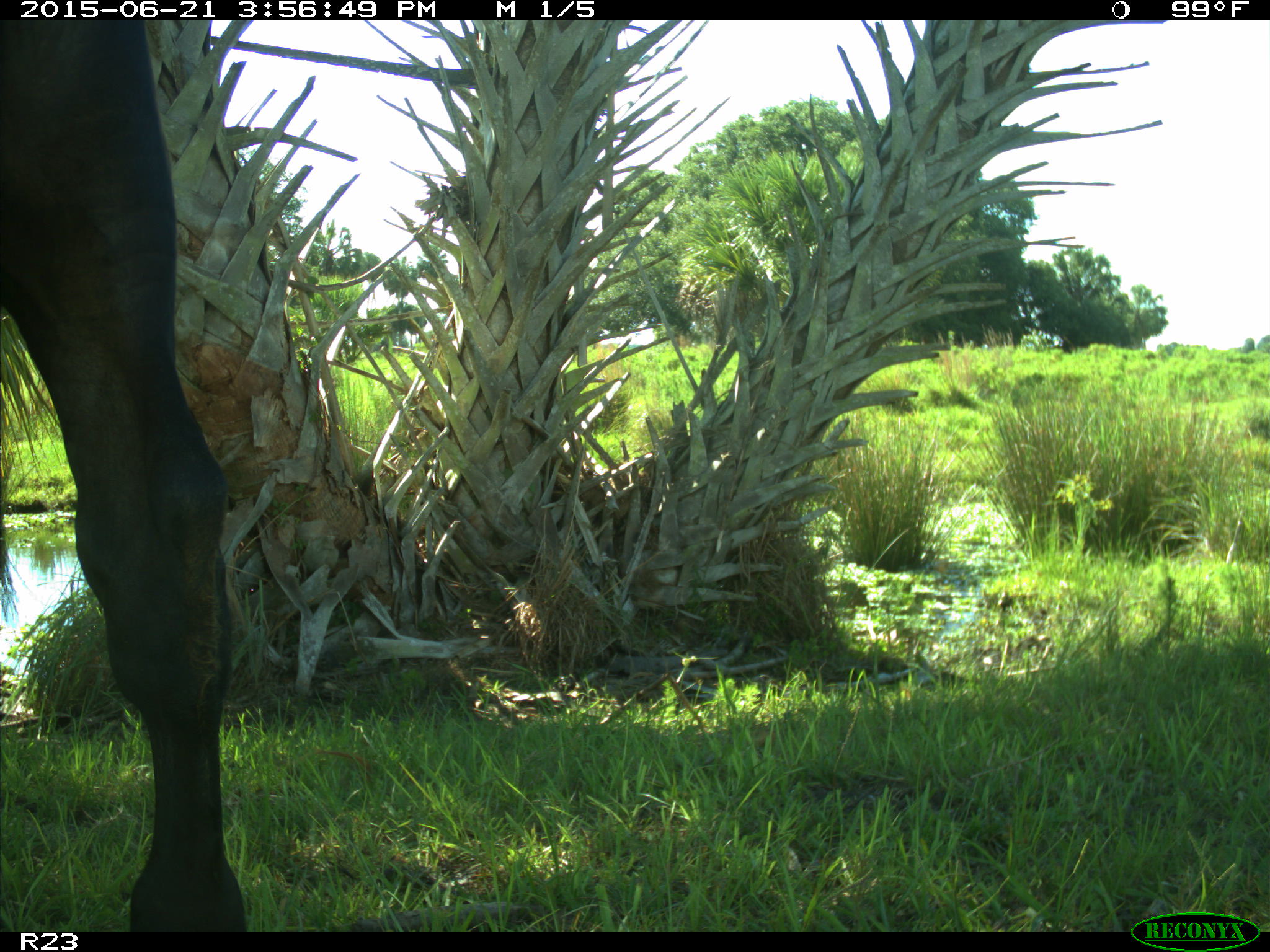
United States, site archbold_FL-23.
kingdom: Animalia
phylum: Chordata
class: Mammalia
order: Artiodactyla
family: Bovidae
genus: Bos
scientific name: Bos taurus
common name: domestic cow